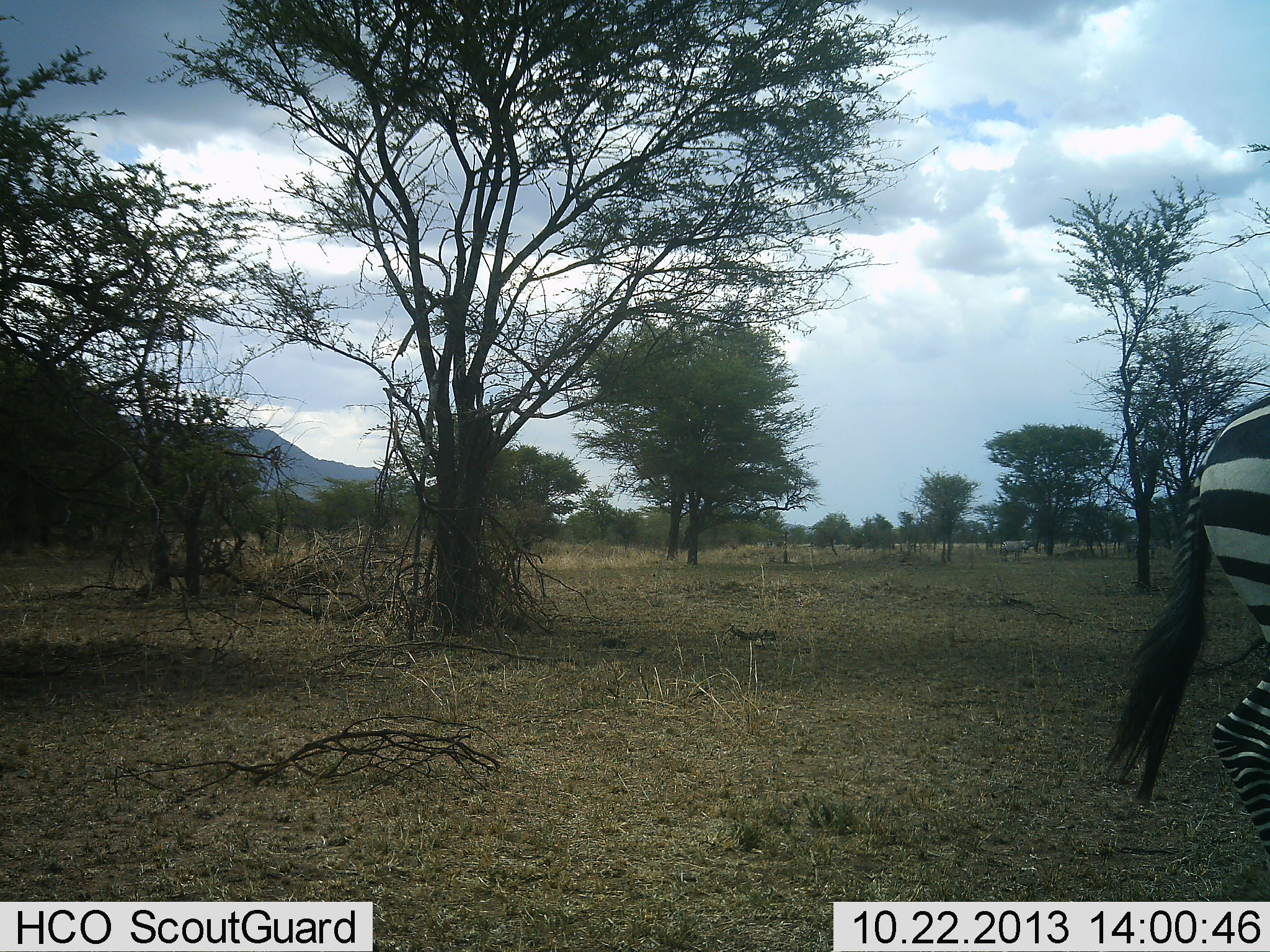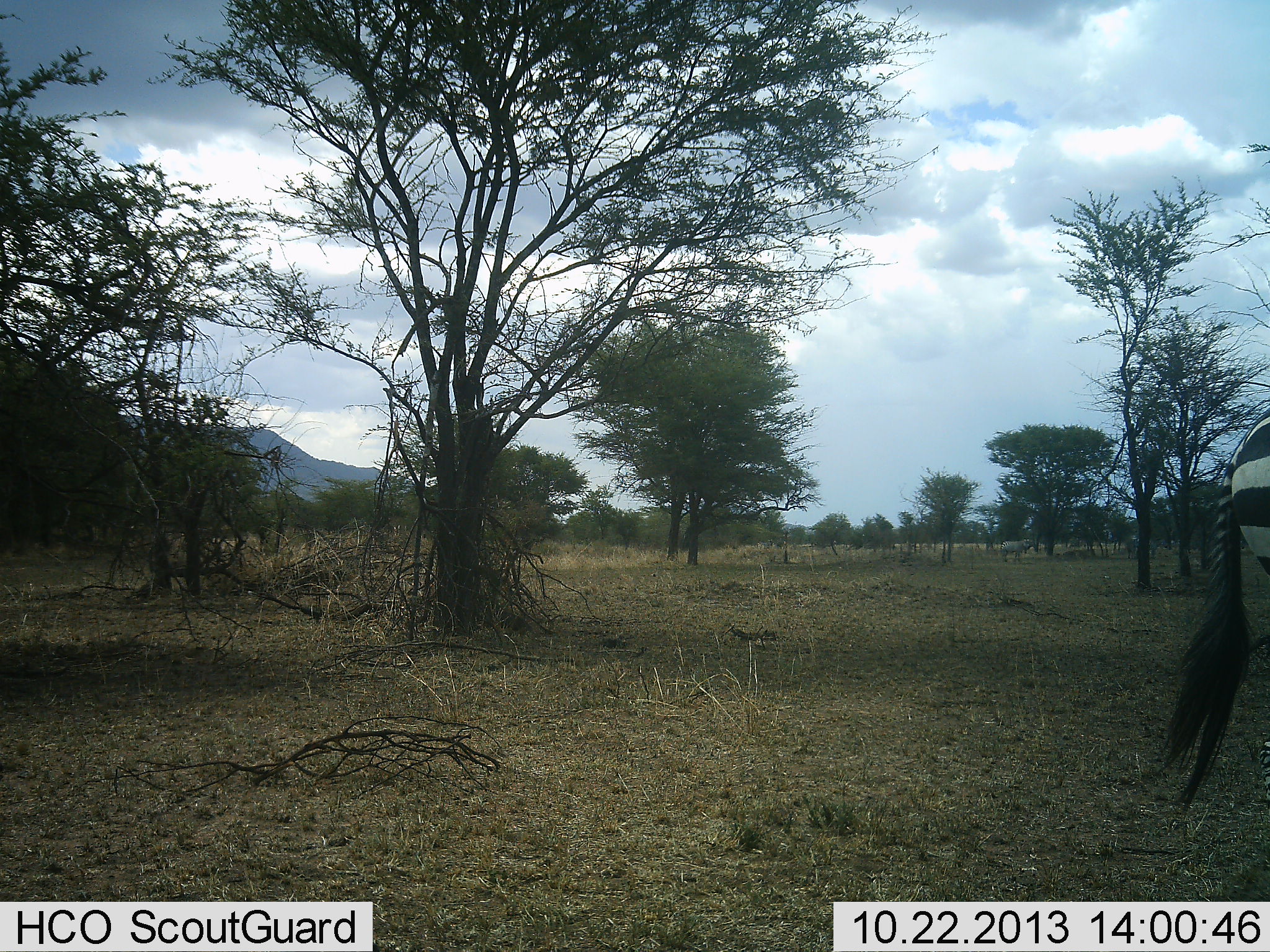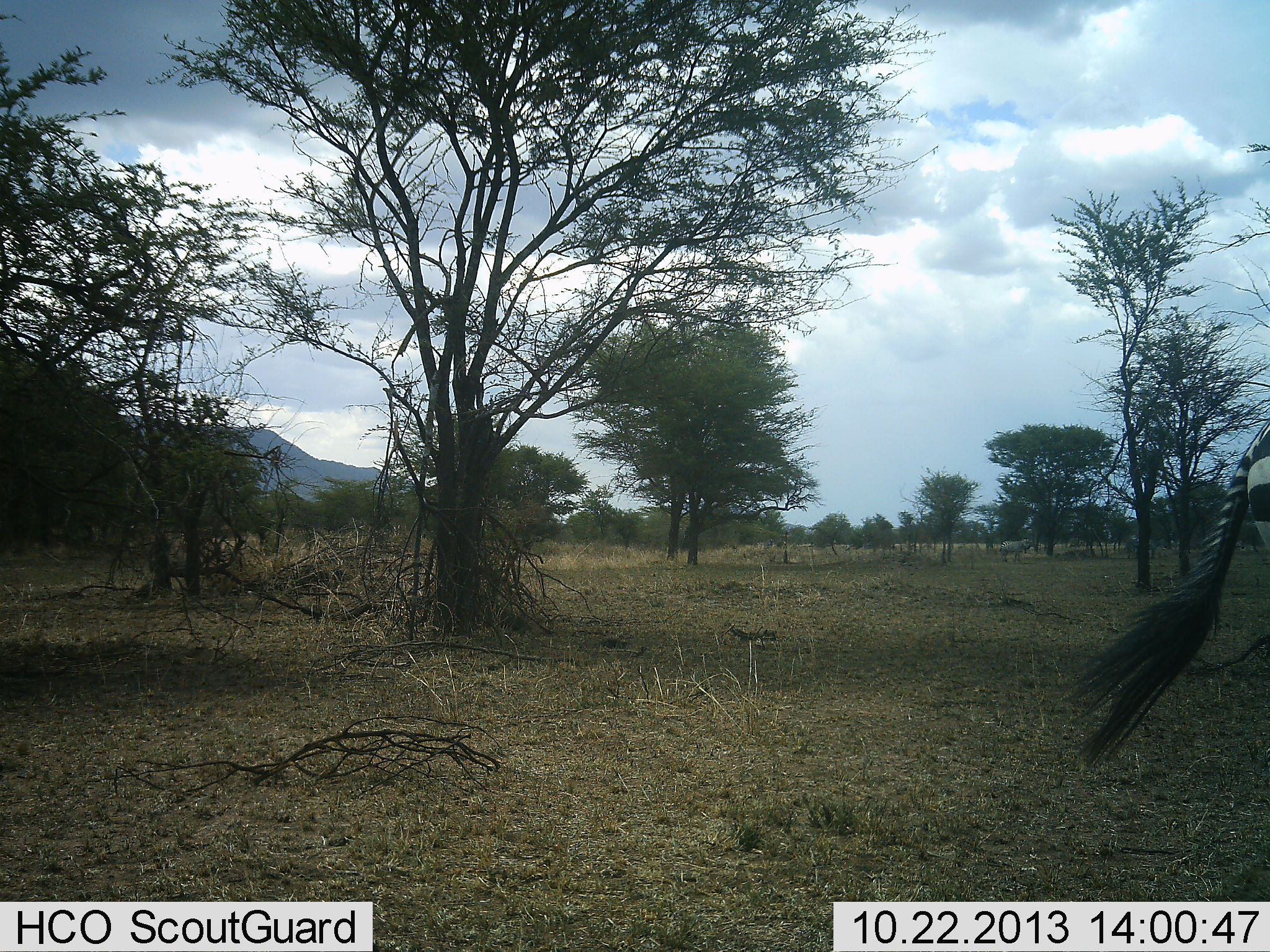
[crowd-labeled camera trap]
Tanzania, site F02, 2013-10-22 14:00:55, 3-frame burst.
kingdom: Animalia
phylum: Chordata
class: Mammalia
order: Perissodactyla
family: Equidae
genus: Equus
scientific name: Equus quagga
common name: plains zebra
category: zebra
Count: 1.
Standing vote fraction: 60%.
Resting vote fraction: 0%.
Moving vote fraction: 50%.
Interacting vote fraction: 0%.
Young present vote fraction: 0%.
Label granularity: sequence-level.